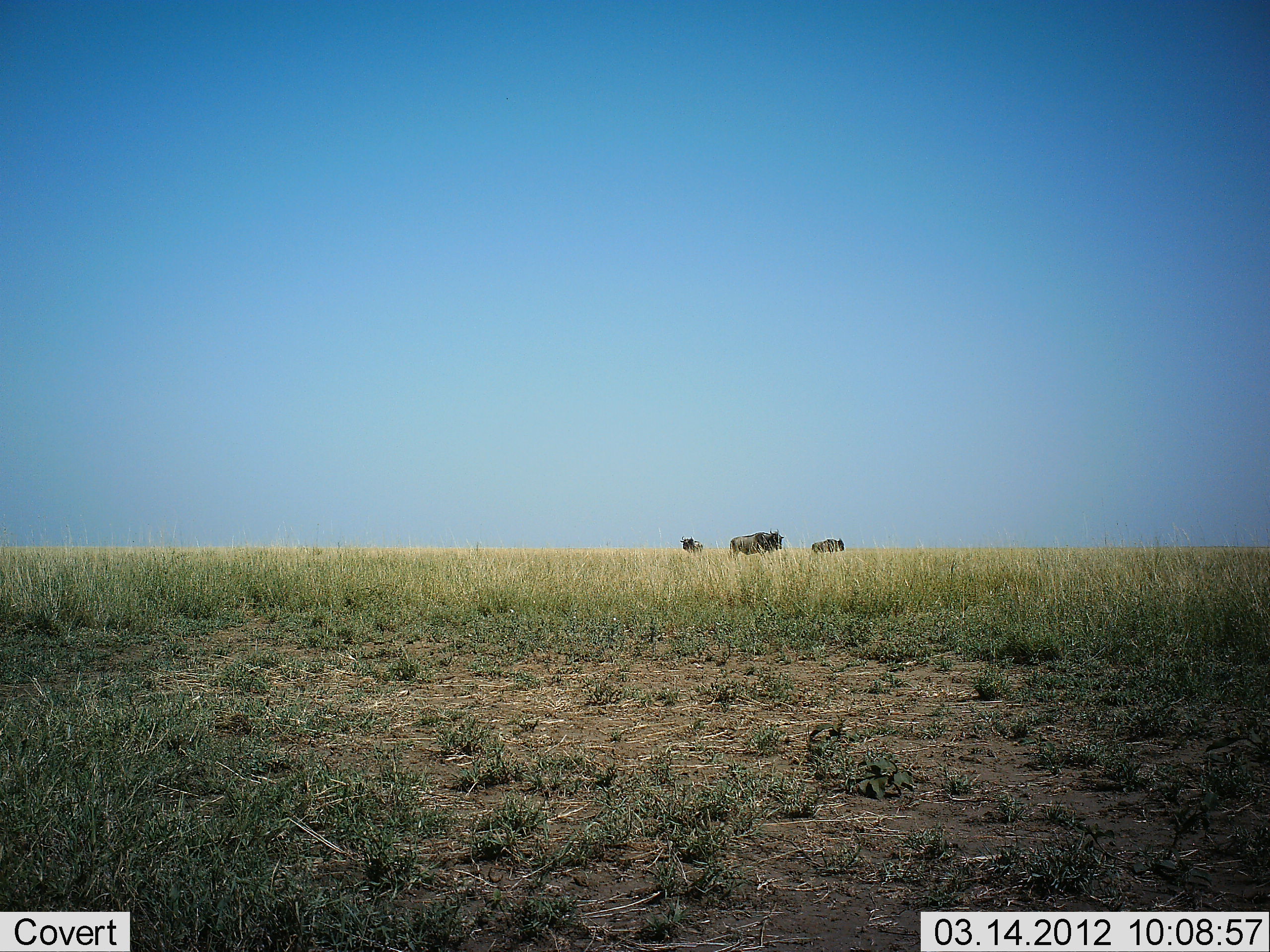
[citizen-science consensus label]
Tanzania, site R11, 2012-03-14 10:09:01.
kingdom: Animalia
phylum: Chordata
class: Mammalia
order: Artiodactyla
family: Bovidae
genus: Connochaetes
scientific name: Connochaetes taurinus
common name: blue wildebeest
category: wildebeest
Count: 3.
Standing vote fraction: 94%.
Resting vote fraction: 0%.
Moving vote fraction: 6%.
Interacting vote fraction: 0%.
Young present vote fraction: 0%.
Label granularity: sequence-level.